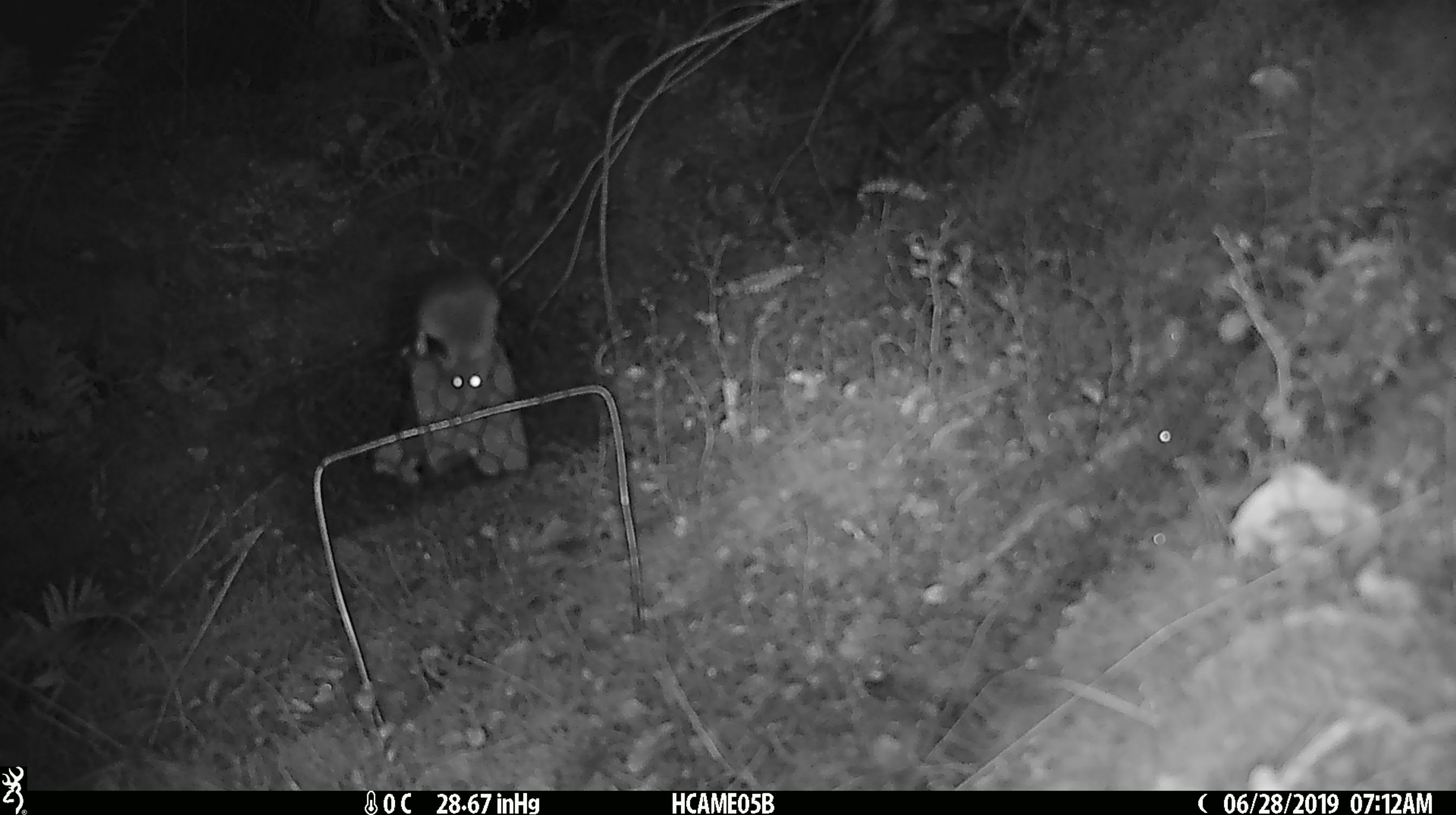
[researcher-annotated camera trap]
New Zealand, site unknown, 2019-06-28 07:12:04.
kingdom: Animalia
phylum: Chordata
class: Mammalia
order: Rodentia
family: Muridae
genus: Mus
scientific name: Mus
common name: mouse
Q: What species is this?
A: Mouse (Mus).